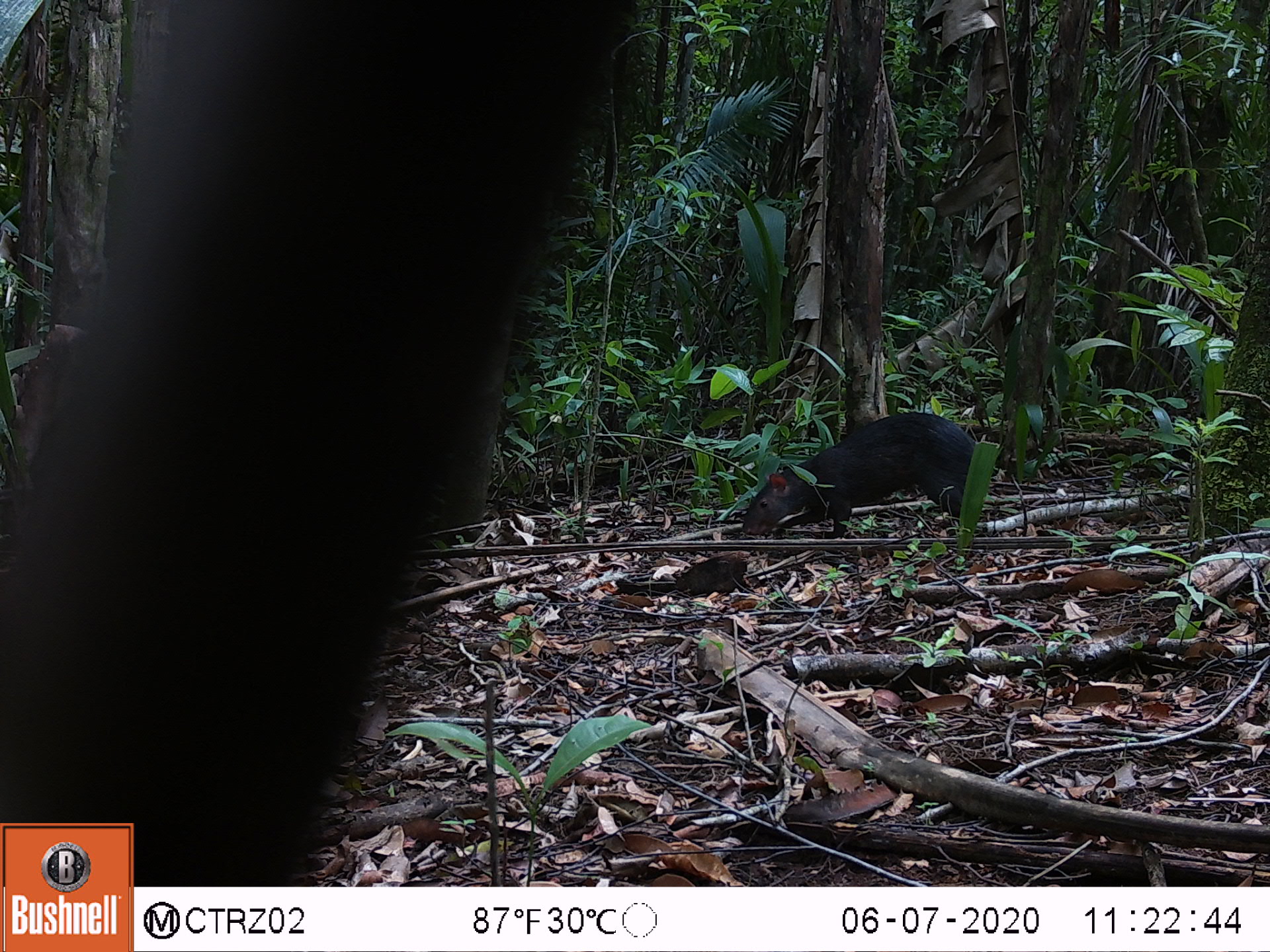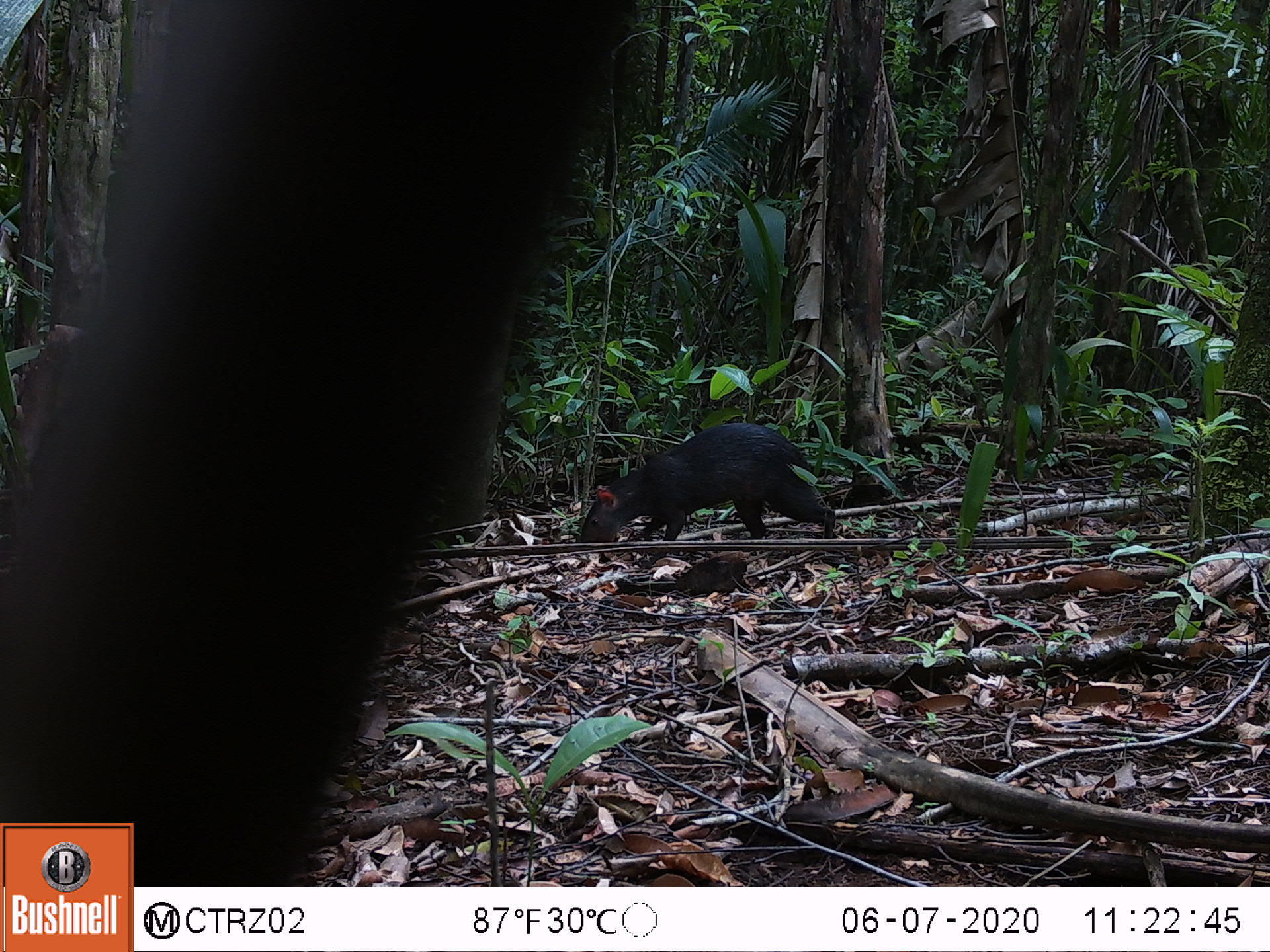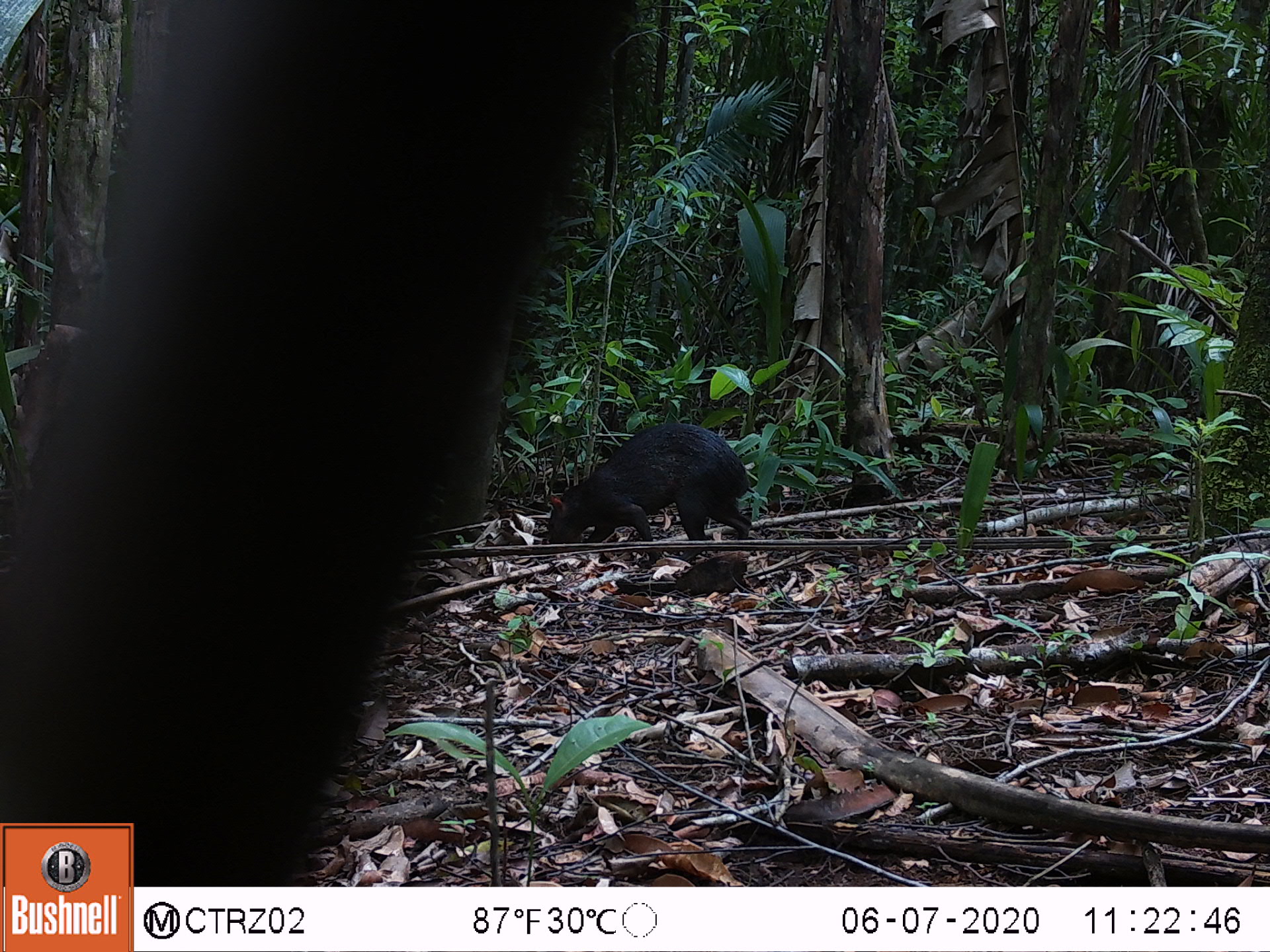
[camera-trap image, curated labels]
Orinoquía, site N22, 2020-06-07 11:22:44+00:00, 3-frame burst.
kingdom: Animalia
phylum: Chordata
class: Mammalia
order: Rodentia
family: Dasyproctidae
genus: Dasyprocta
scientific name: Dasyprocta fuliginosa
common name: black agouti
Black agouti (Dasyprocta fuliginosa).